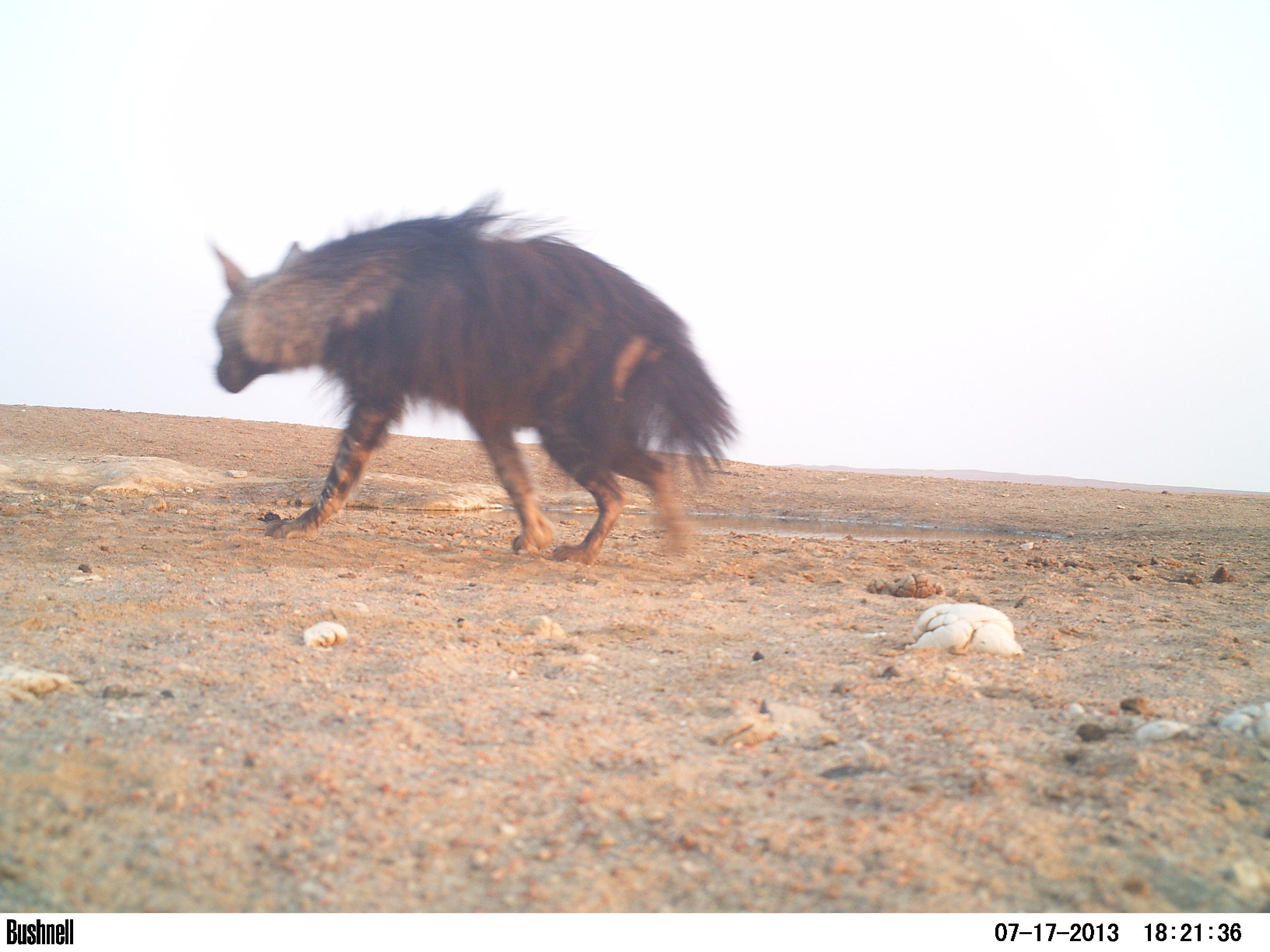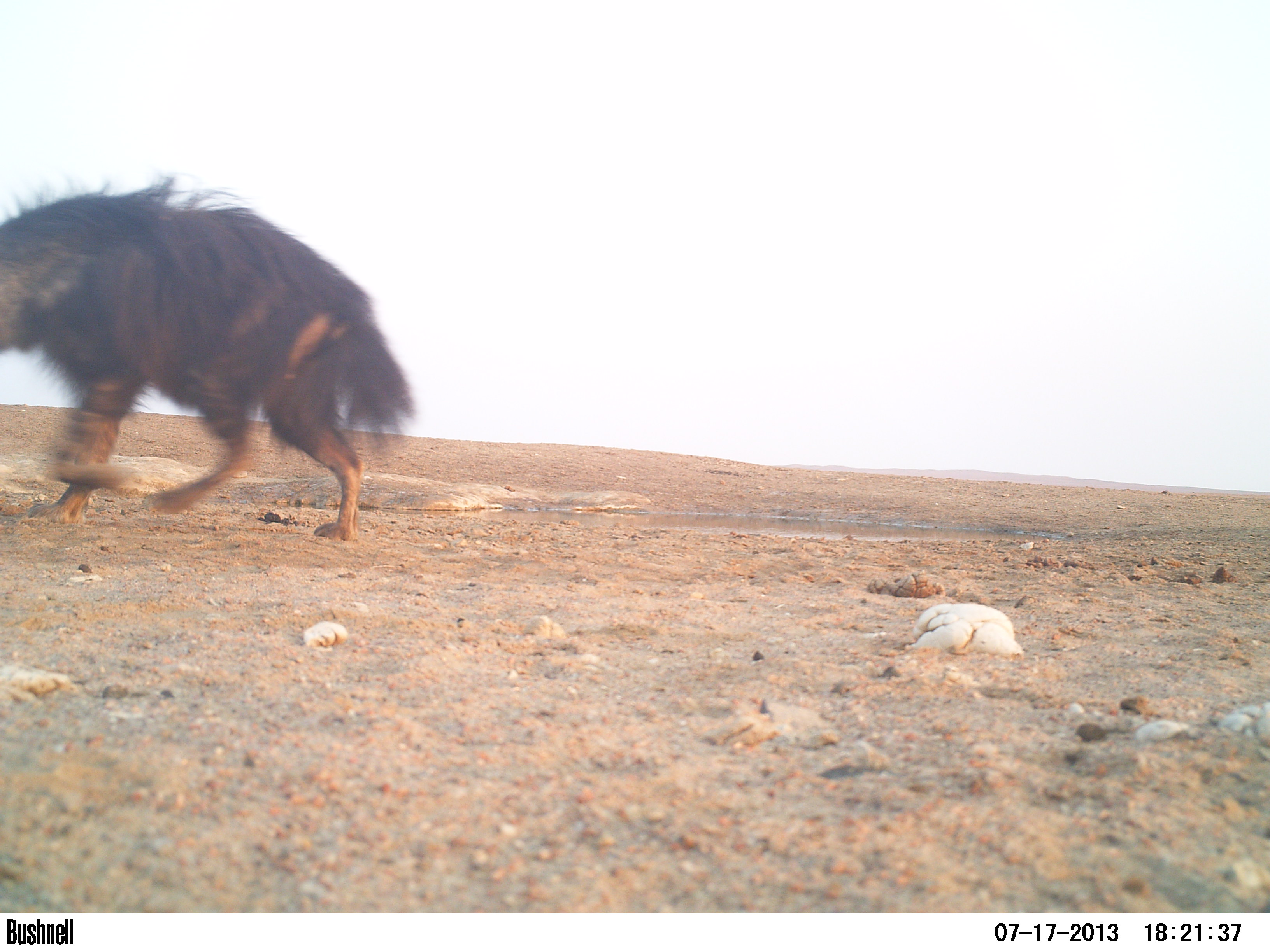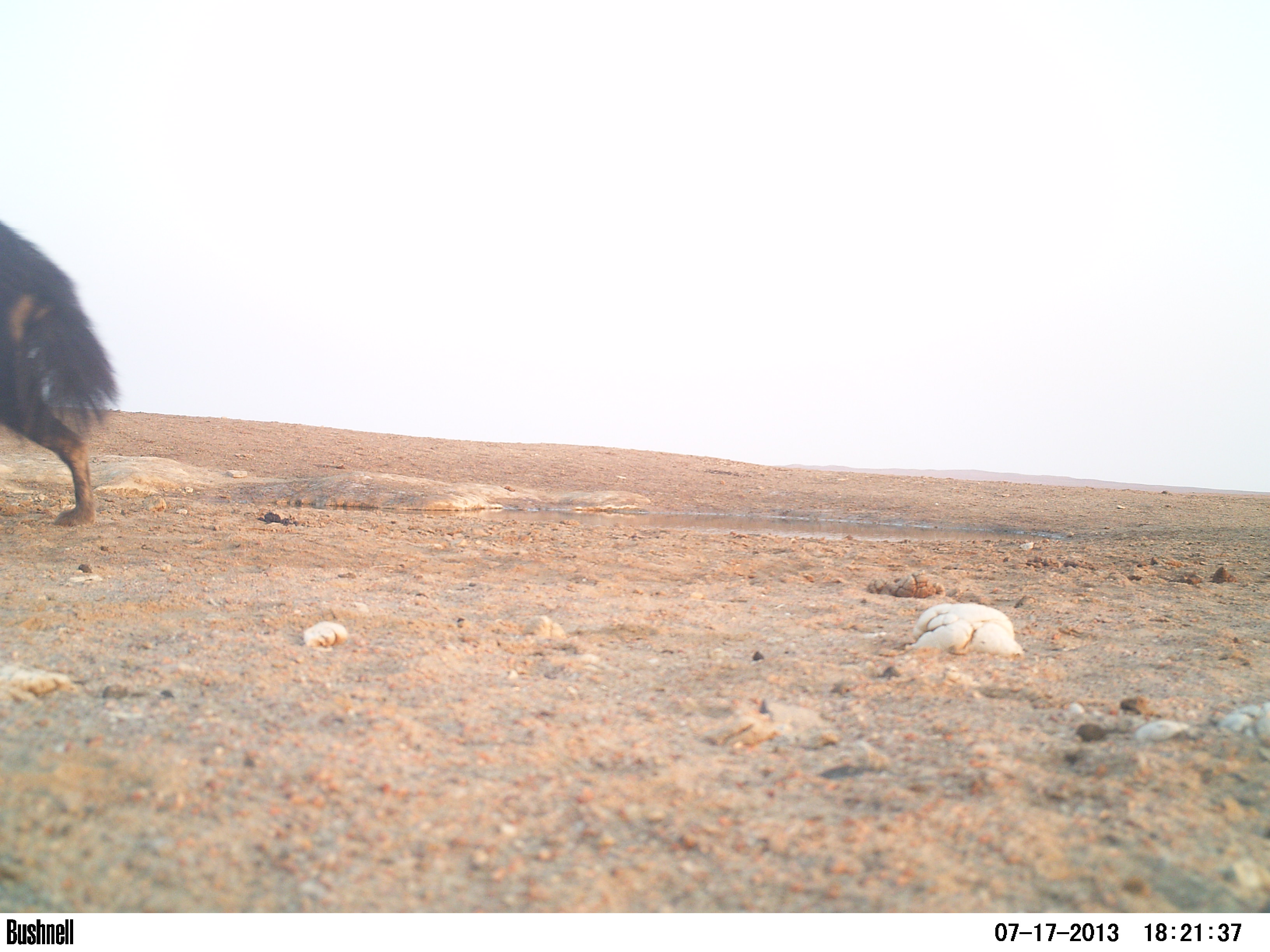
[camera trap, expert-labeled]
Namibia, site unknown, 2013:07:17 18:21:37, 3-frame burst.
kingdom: Animalia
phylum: Chordata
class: Mammalia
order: Carnivora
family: Hyaenidae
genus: Parahyaena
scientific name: Parahyaena brunnea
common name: brown hyena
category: hyaena brunnea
Hyaena brunnea (brown hyena) (Parahyaena brunnea).